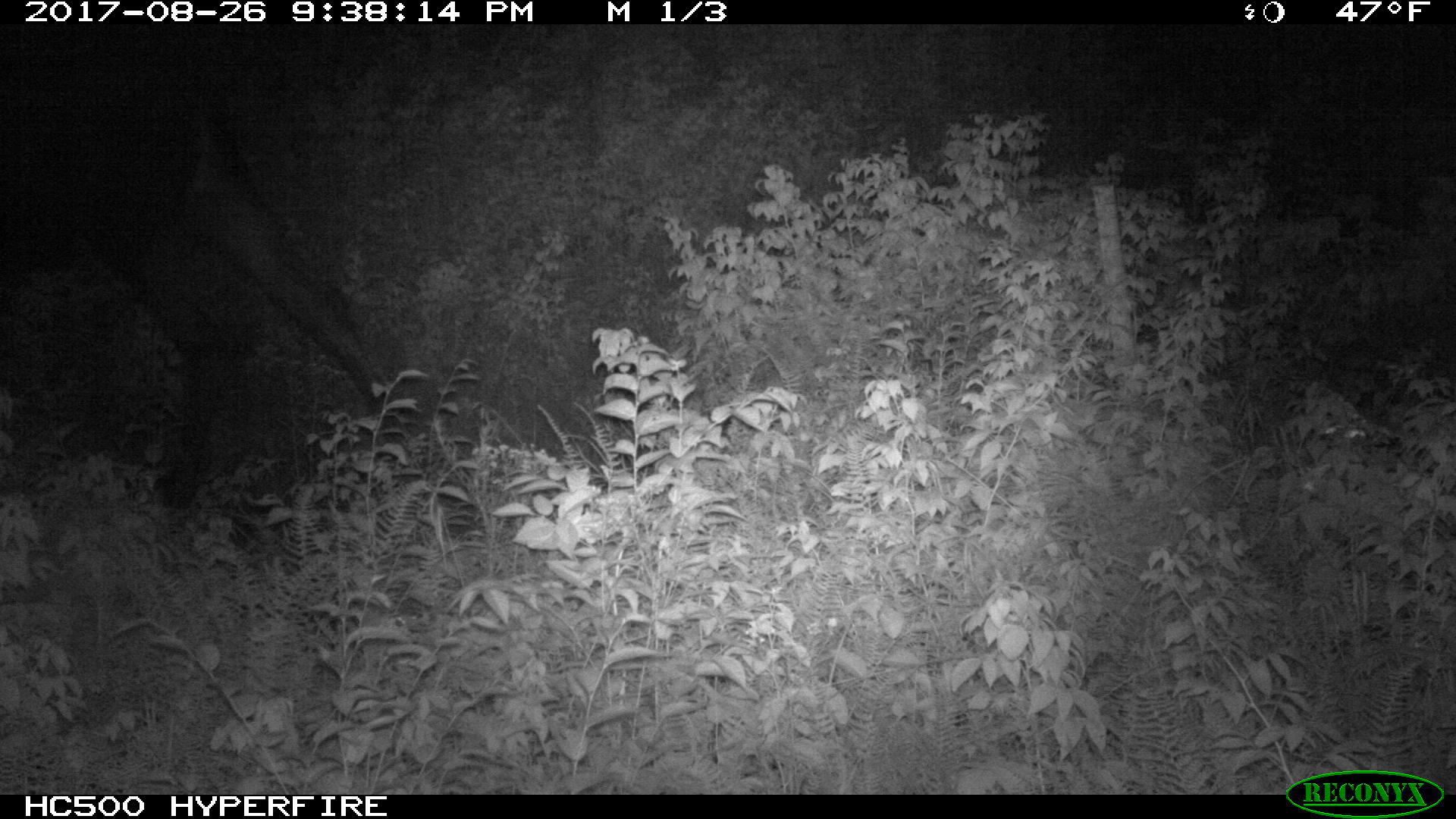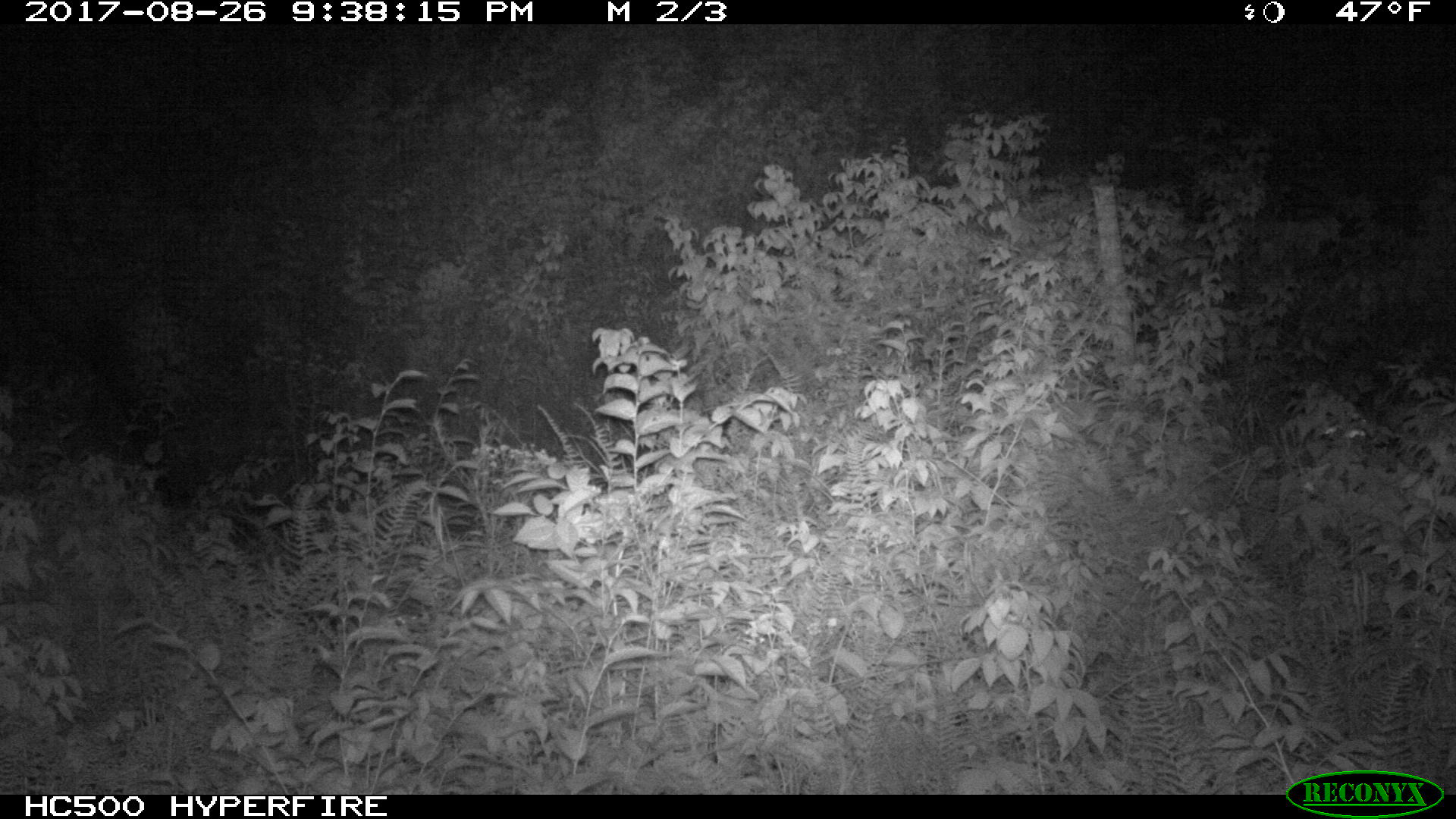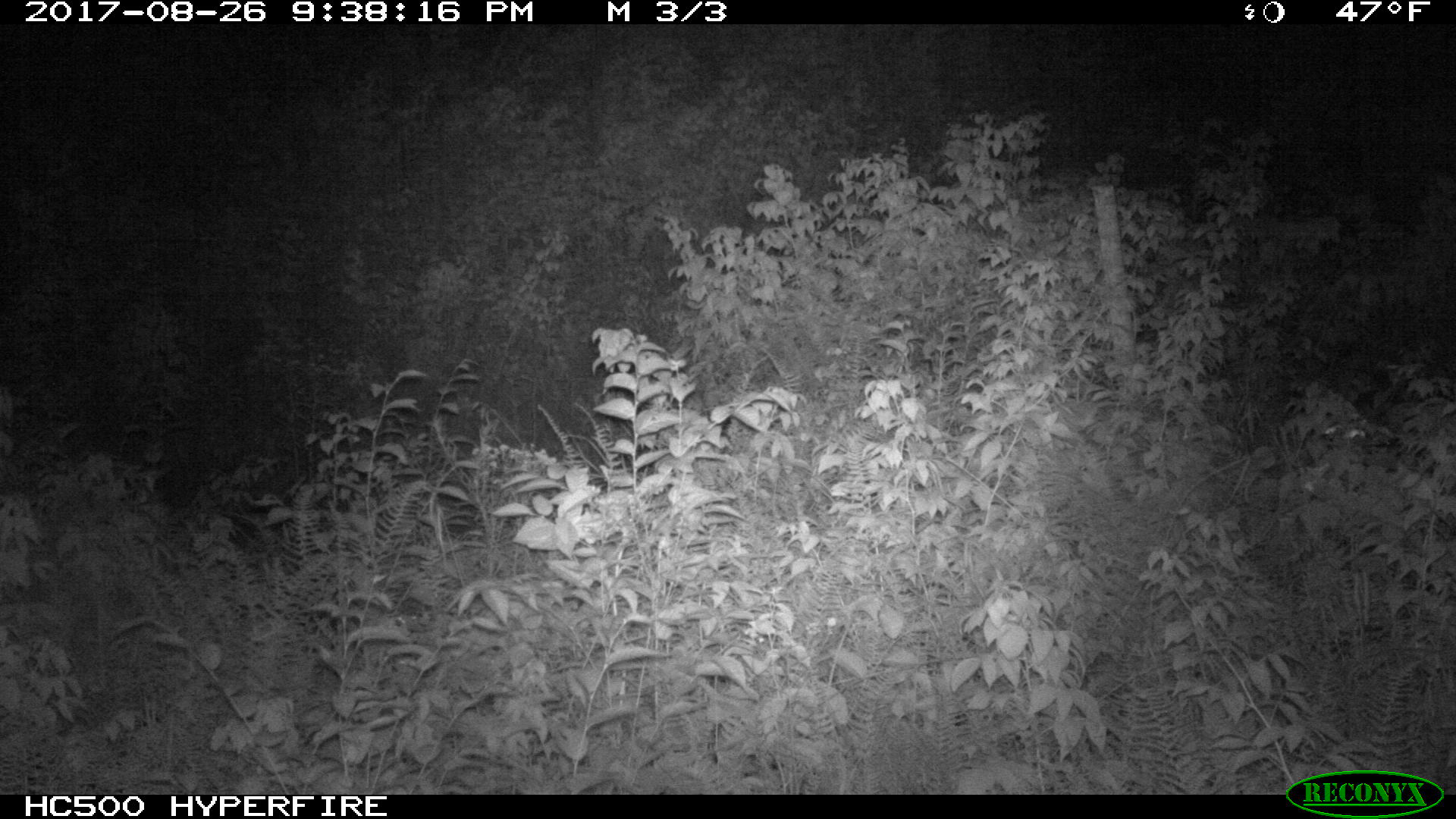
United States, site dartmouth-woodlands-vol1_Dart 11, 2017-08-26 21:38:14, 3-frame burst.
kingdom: Animalia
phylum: Chordata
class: Mammalia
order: Artiodactyla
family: Cervidae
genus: Alces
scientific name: Alces alces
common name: moose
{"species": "moose (Alces alces)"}